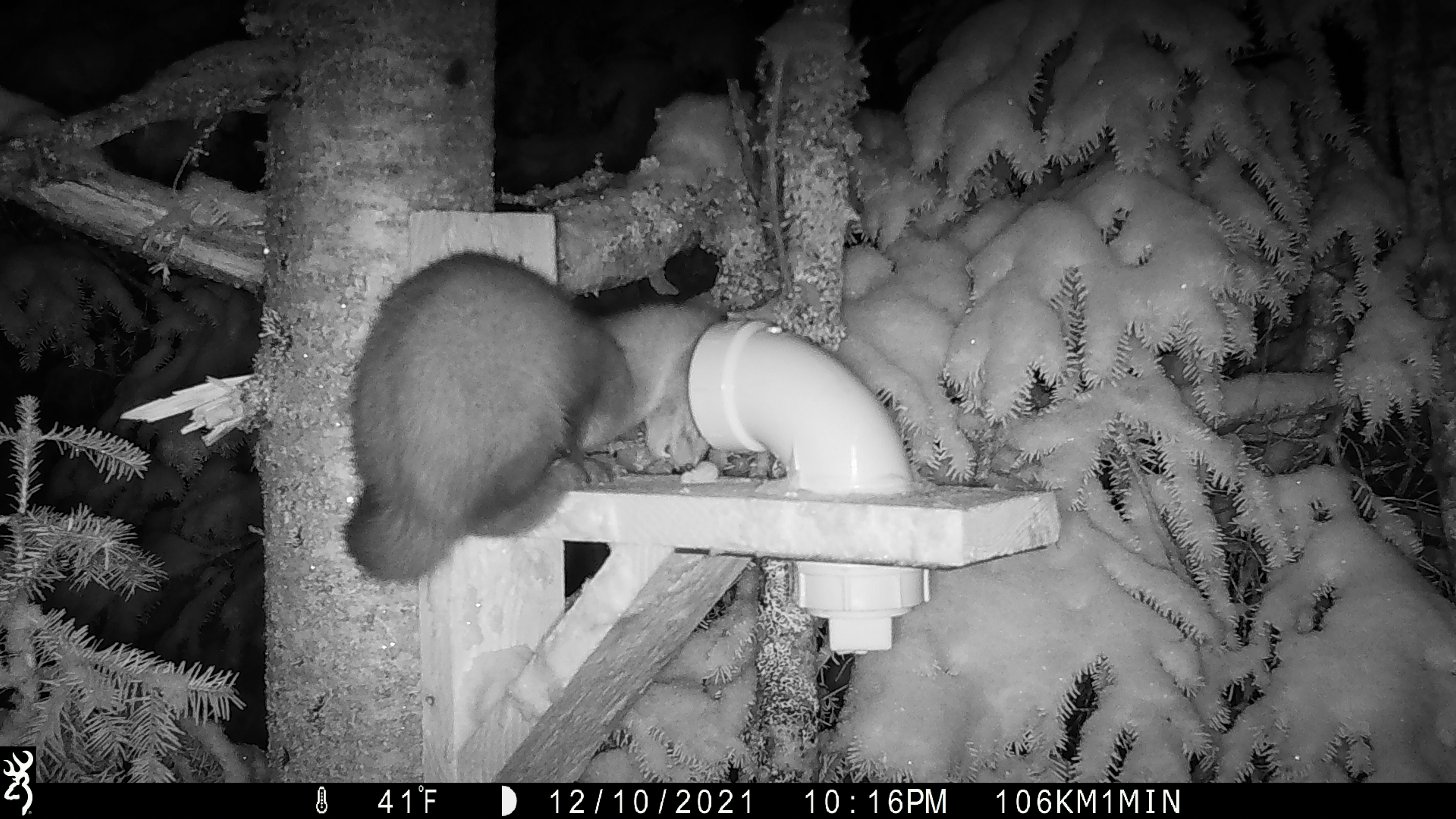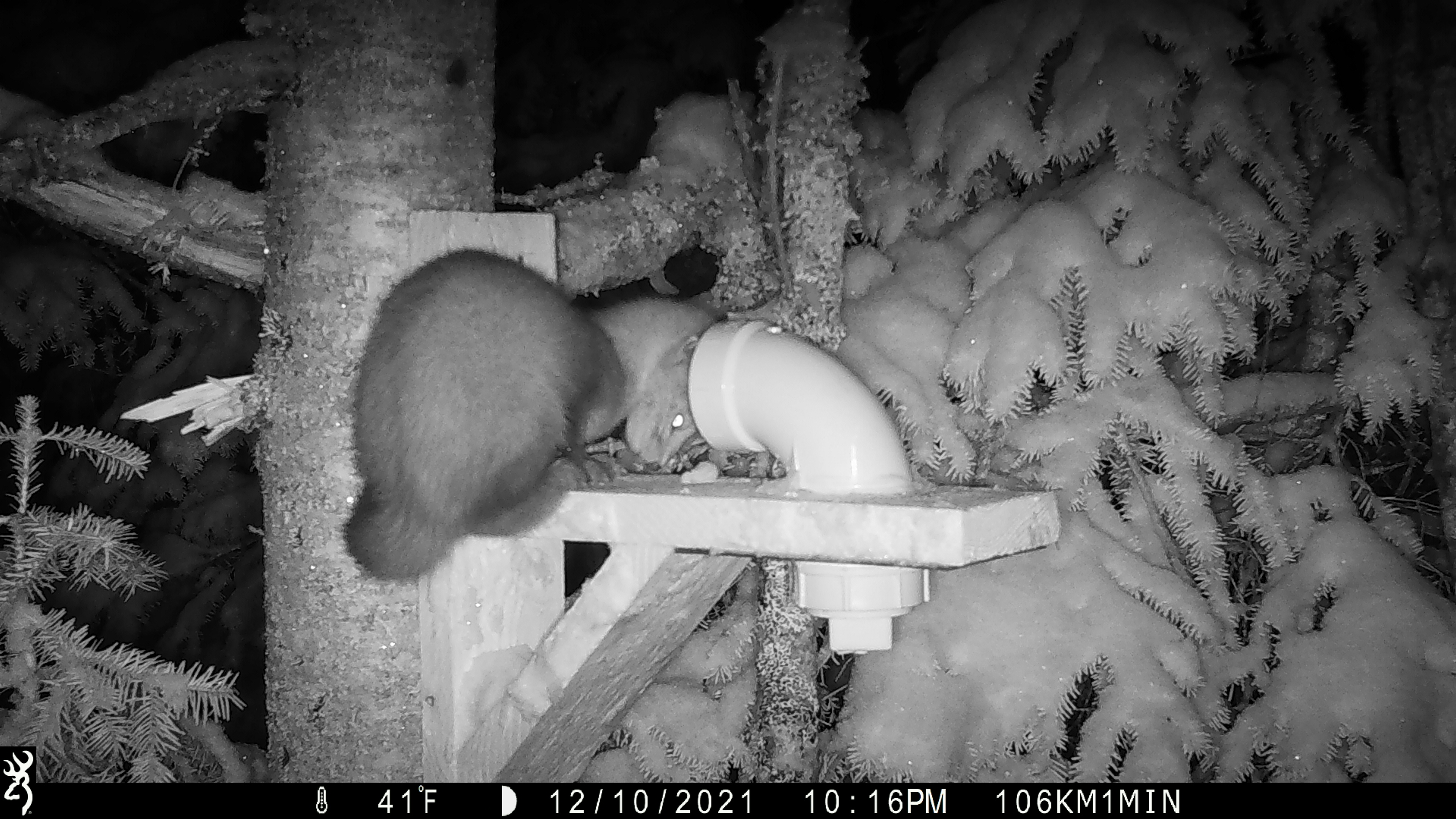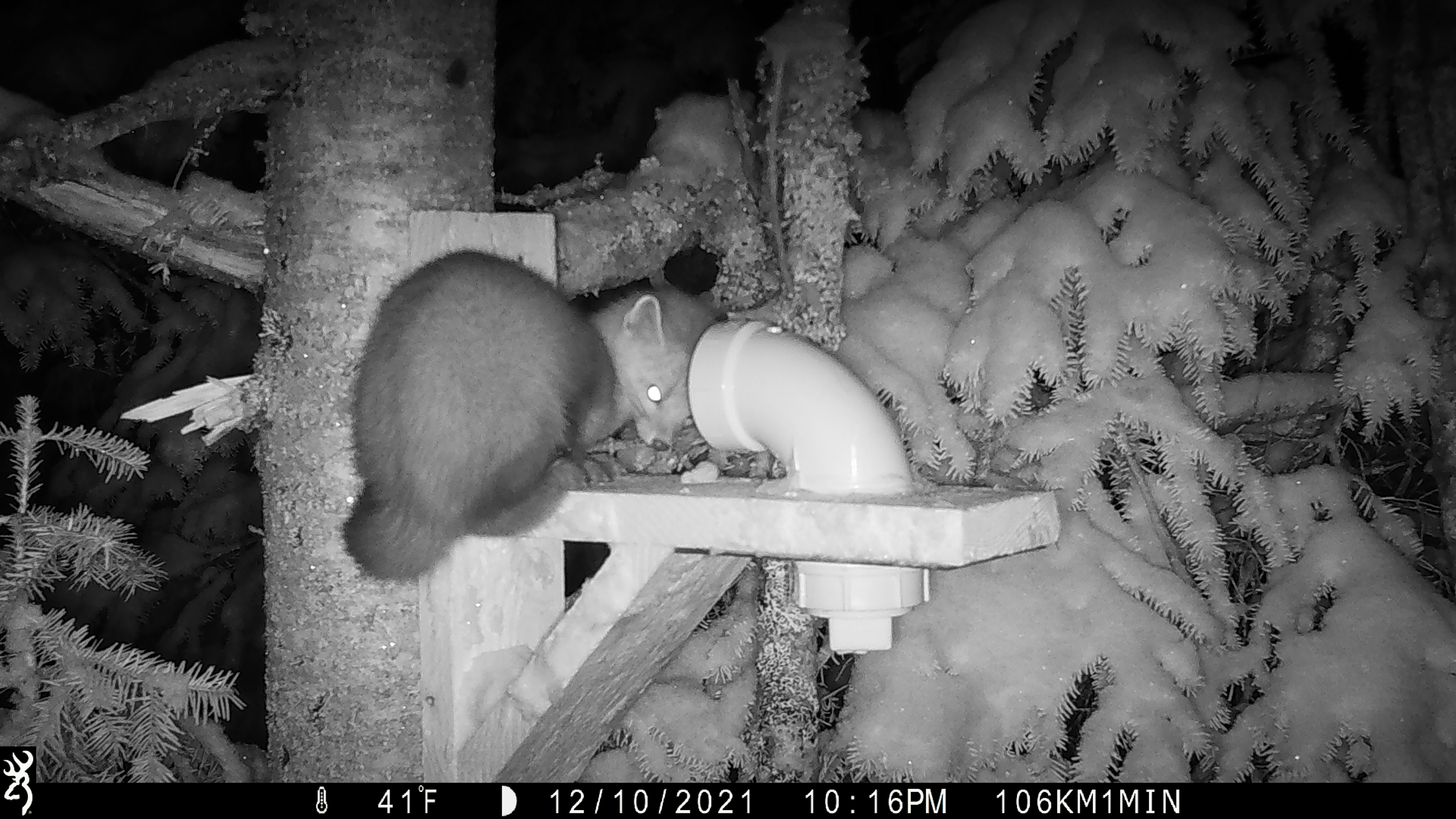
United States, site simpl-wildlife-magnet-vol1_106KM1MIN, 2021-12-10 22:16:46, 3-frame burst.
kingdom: Animalia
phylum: Chordata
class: Mammalia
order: Carnivora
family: Mustelidae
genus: Martes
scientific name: Martes americana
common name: american marten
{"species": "american marten (Martes americana)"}